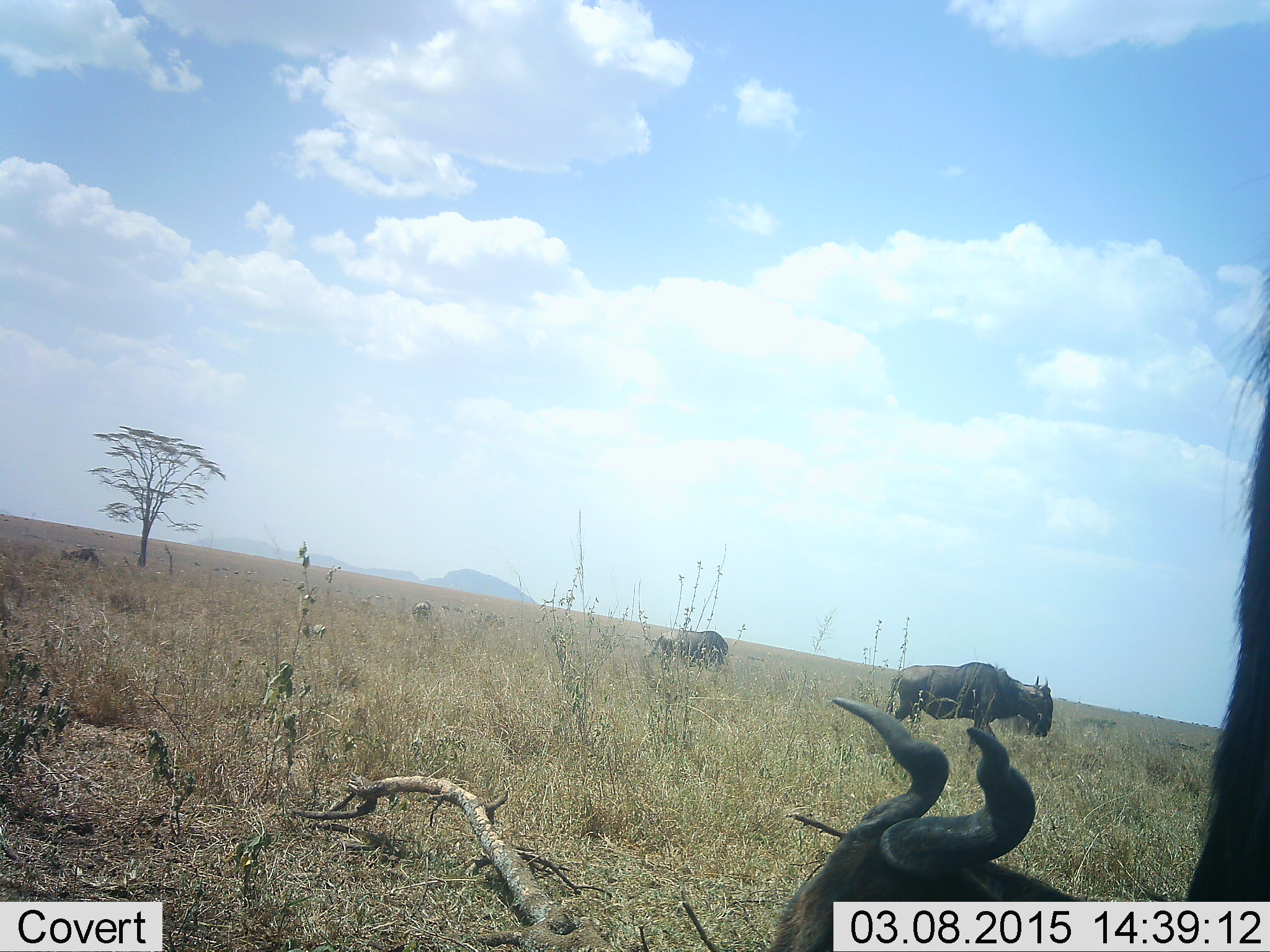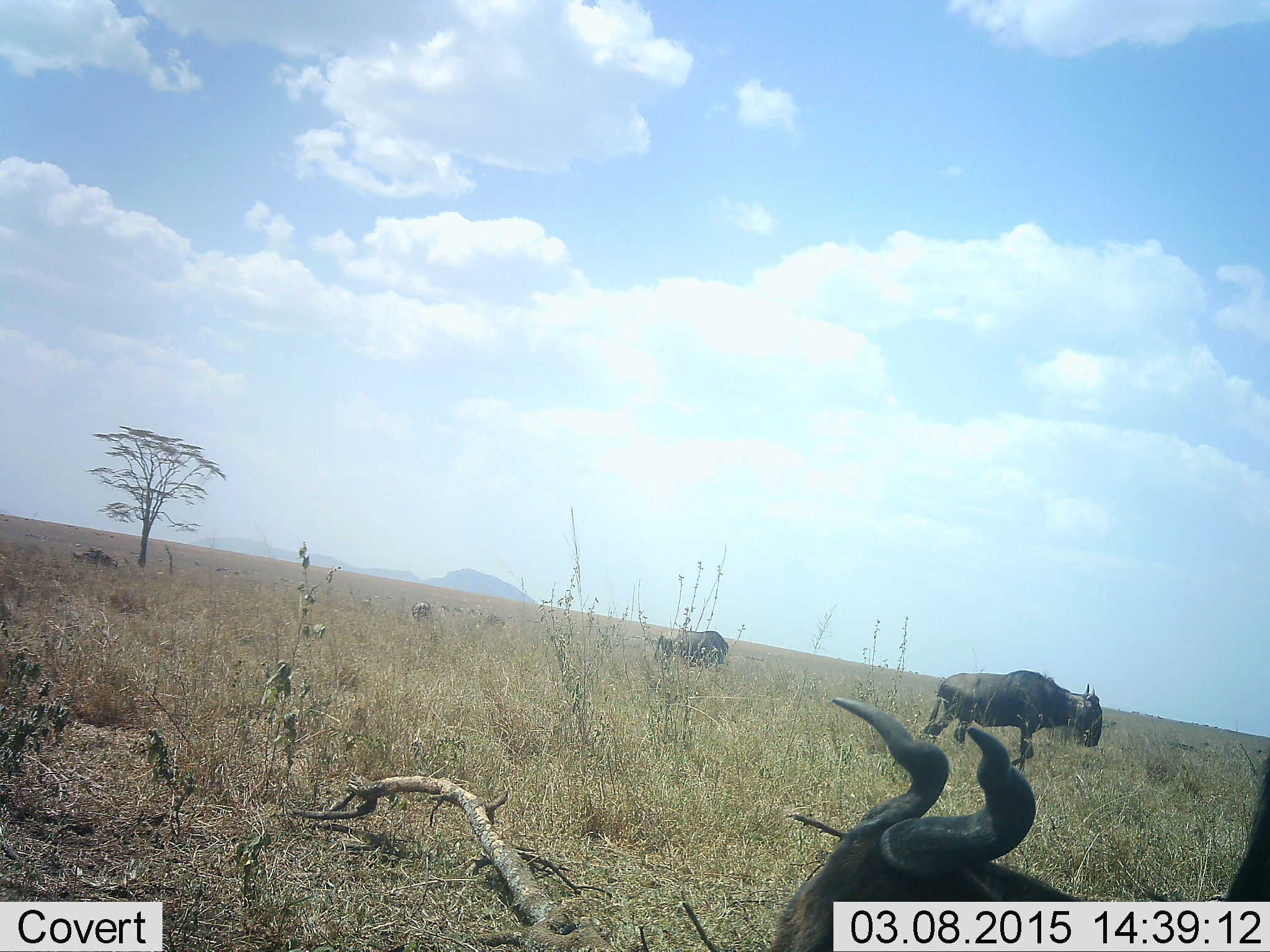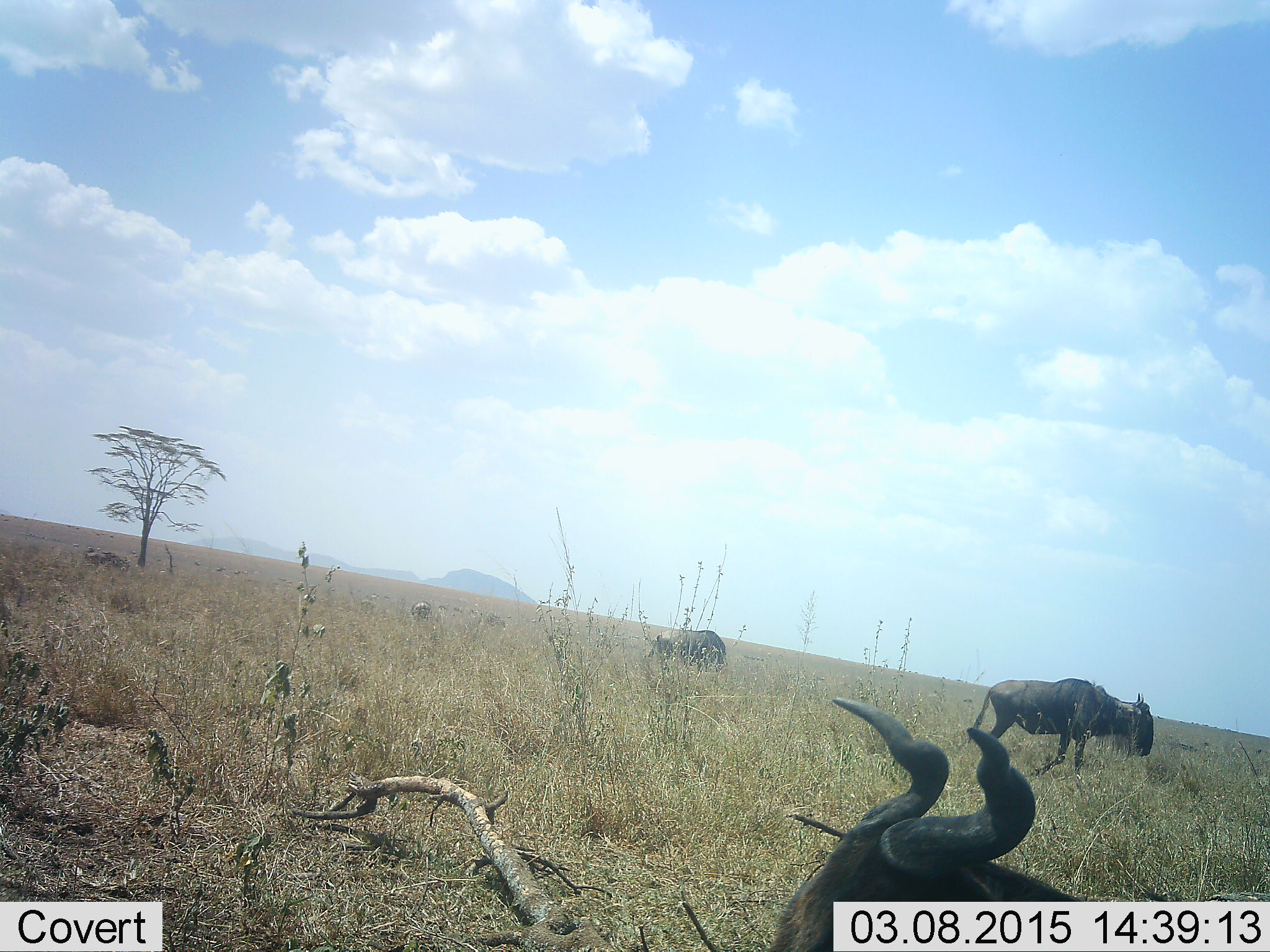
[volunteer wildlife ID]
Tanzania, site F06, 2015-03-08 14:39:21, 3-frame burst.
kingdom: Animalia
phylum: Chordata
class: Mammalia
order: Artiodactyla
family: Bovidae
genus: Connochaetes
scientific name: Connochaetes taurinus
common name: blue wildebeest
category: wildebeest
Wildebeest (blue wildebeest) (Connochaetes taurinus), count 4. Behavior (volunteer vote fractions): standing 36%, resting 64%, moving 73%, interacting 9%. Young present (vote fraction): 0%. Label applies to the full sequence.